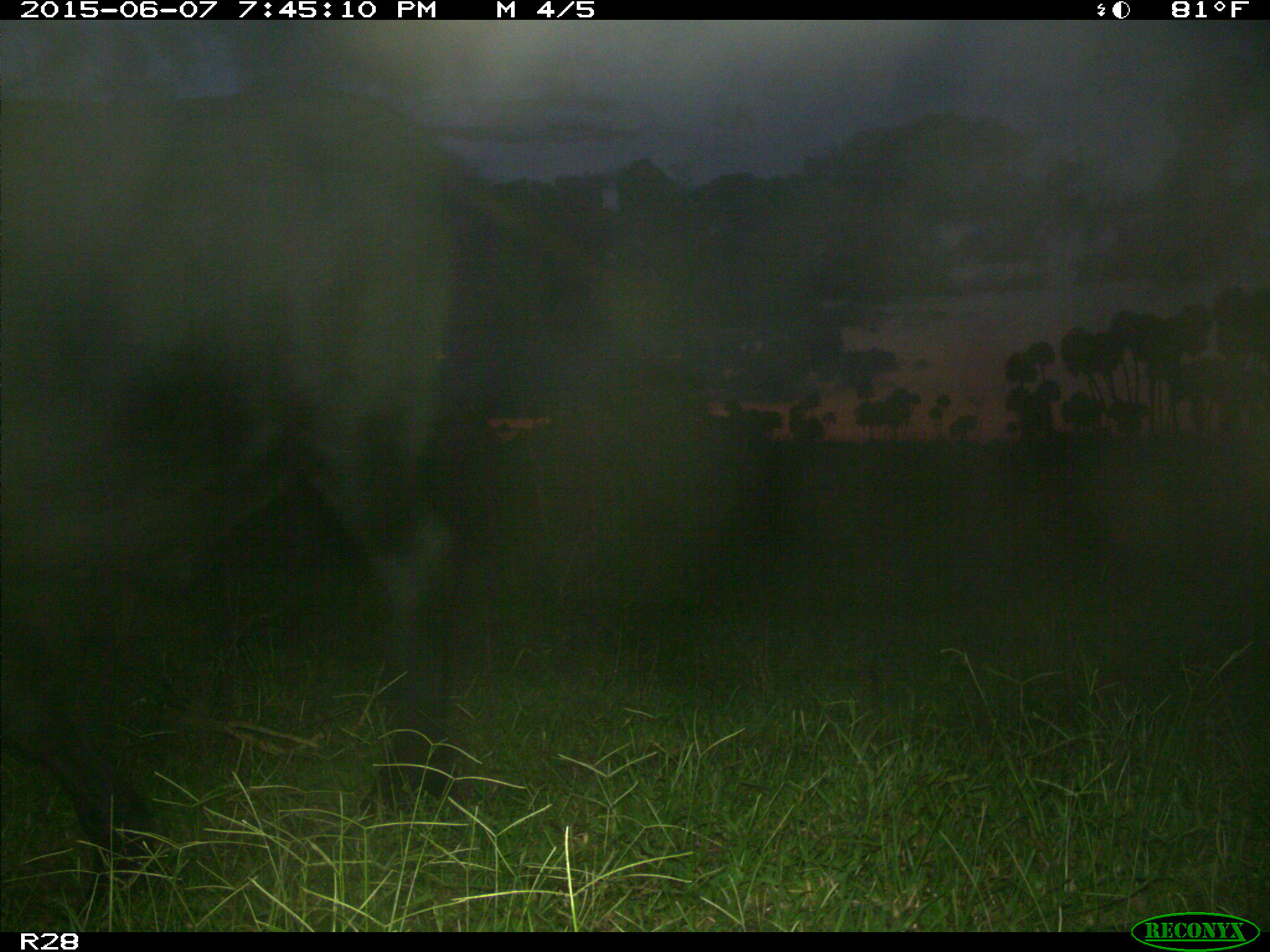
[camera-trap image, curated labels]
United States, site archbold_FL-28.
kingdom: Animalia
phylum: Chordata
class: Mammalia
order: Artiodactyla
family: Bovidae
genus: Bos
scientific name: Bos taurus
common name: domestic cow